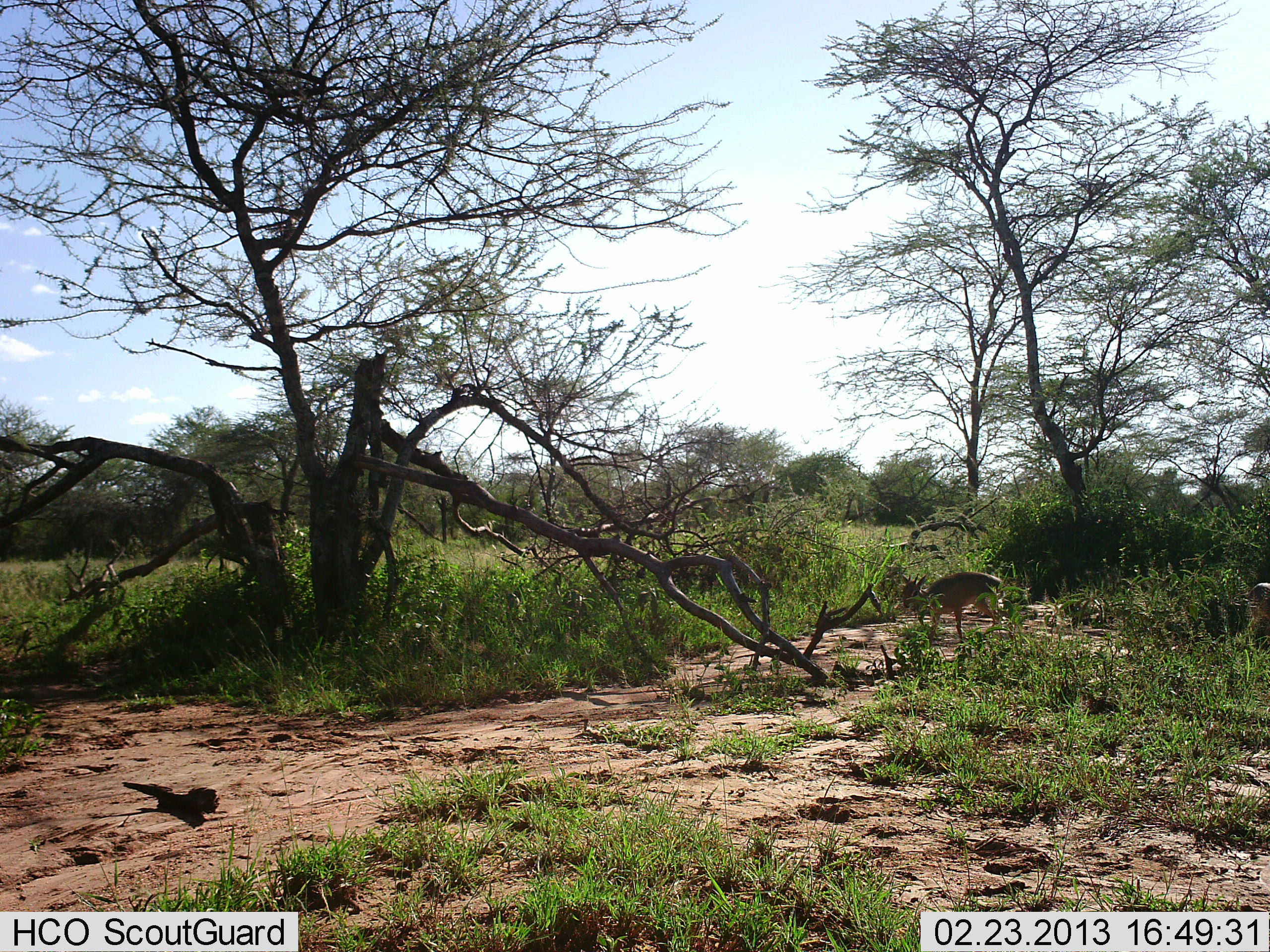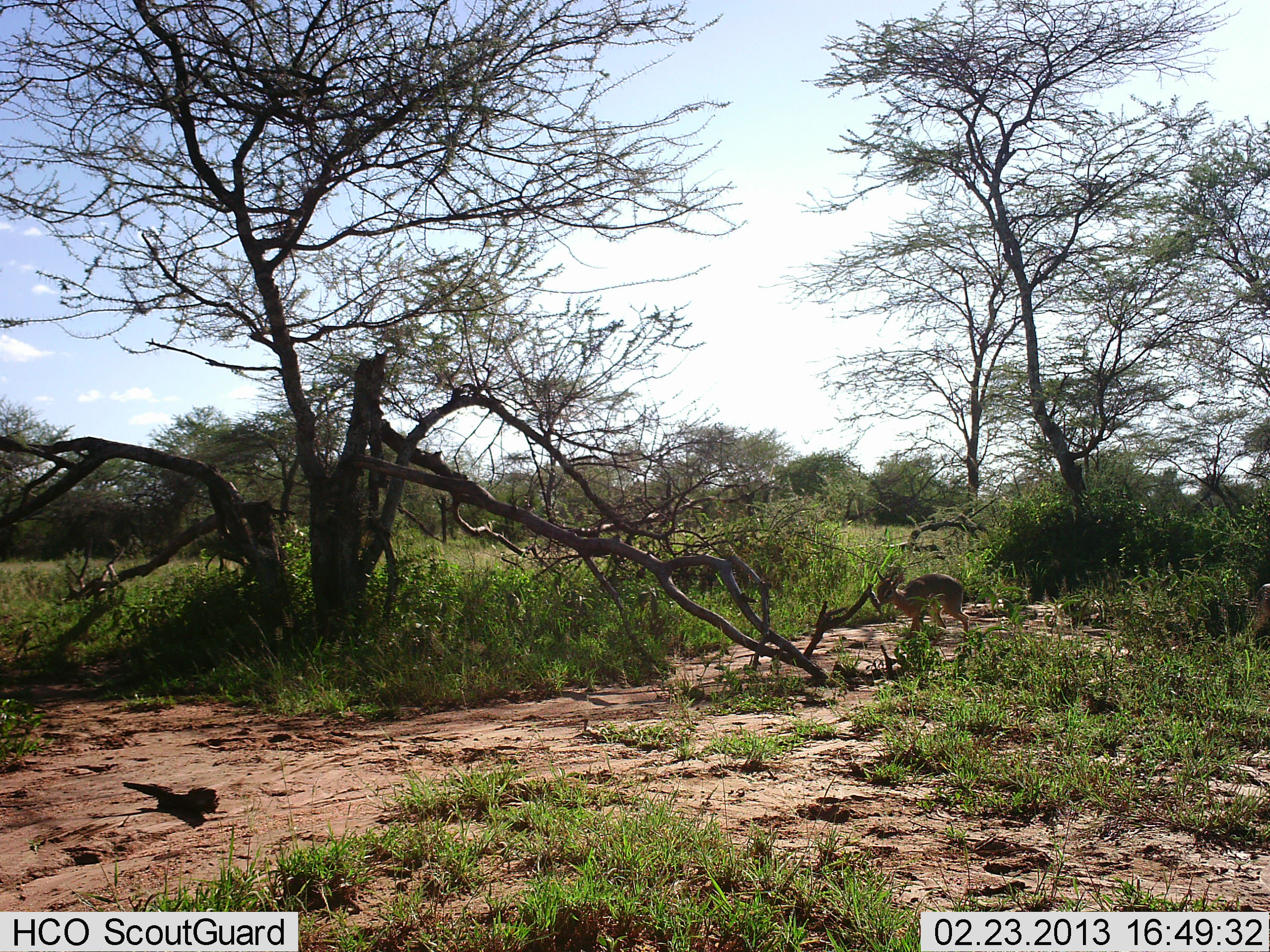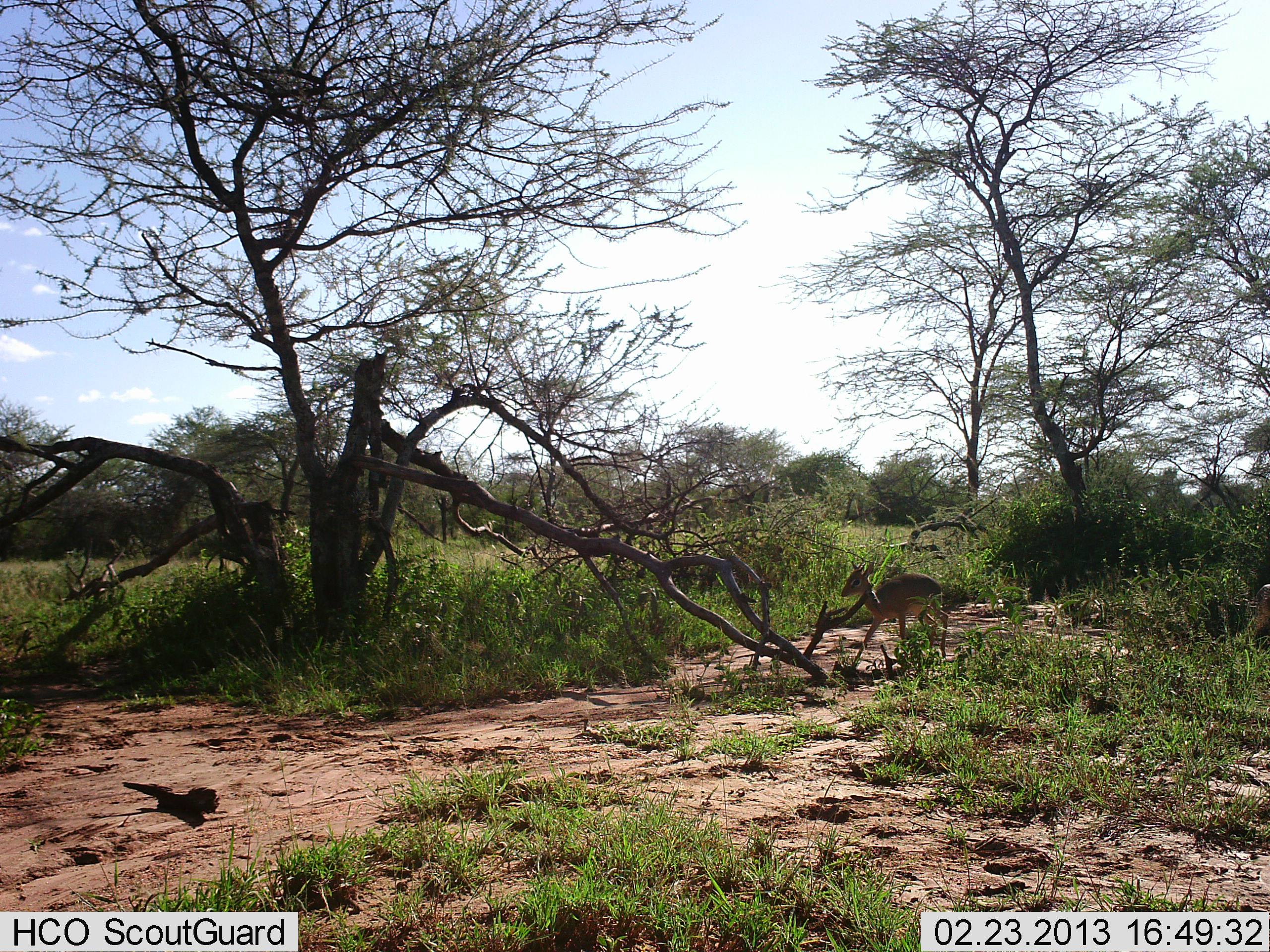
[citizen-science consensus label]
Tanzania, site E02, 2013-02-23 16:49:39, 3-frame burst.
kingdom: Animalia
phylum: Chordata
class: Mammalia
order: Artiodactyla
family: Bovidae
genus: Madoqua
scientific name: Madoqua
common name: dikdik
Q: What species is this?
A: Dikdik (Madoqua).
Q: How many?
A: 1.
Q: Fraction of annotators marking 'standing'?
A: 14%.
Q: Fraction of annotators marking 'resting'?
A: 0%.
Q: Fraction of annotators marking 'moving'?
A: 89%.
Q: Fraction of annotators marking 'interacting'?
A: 0%.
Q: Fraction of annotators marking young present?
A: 0%.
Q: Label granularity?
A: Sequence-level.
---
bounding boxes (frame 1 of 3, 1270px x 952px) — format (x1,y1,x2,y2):
animal: (900,570,1005,649)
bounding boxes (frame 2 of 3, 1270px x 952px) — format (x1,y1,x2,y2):
animal: (872,570,970,654); (1244,584,1270,649)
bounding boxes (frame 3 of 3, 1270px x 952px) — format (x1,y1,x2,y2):
animal: (841,562,949,657); (1246,585,1270,640)